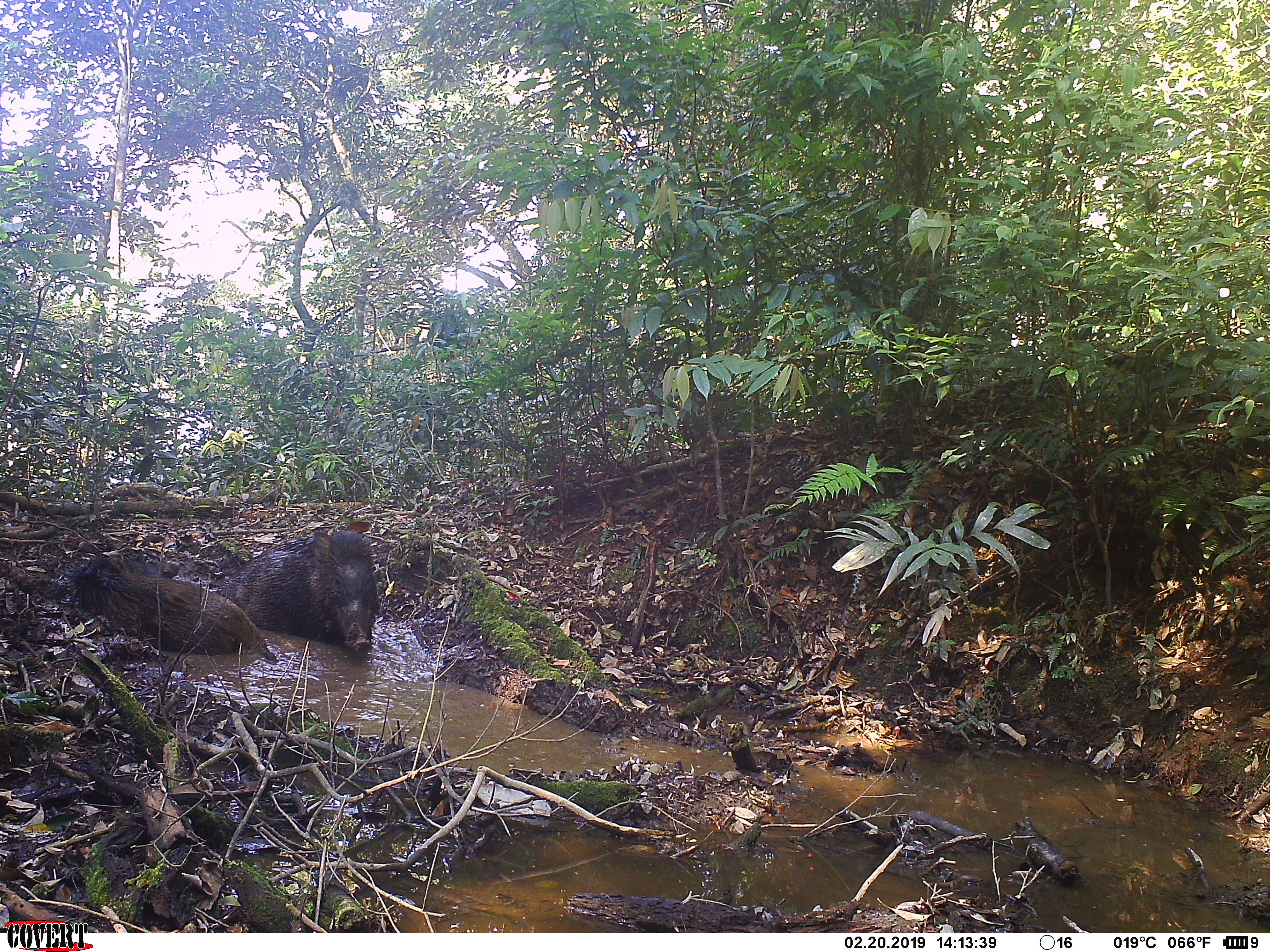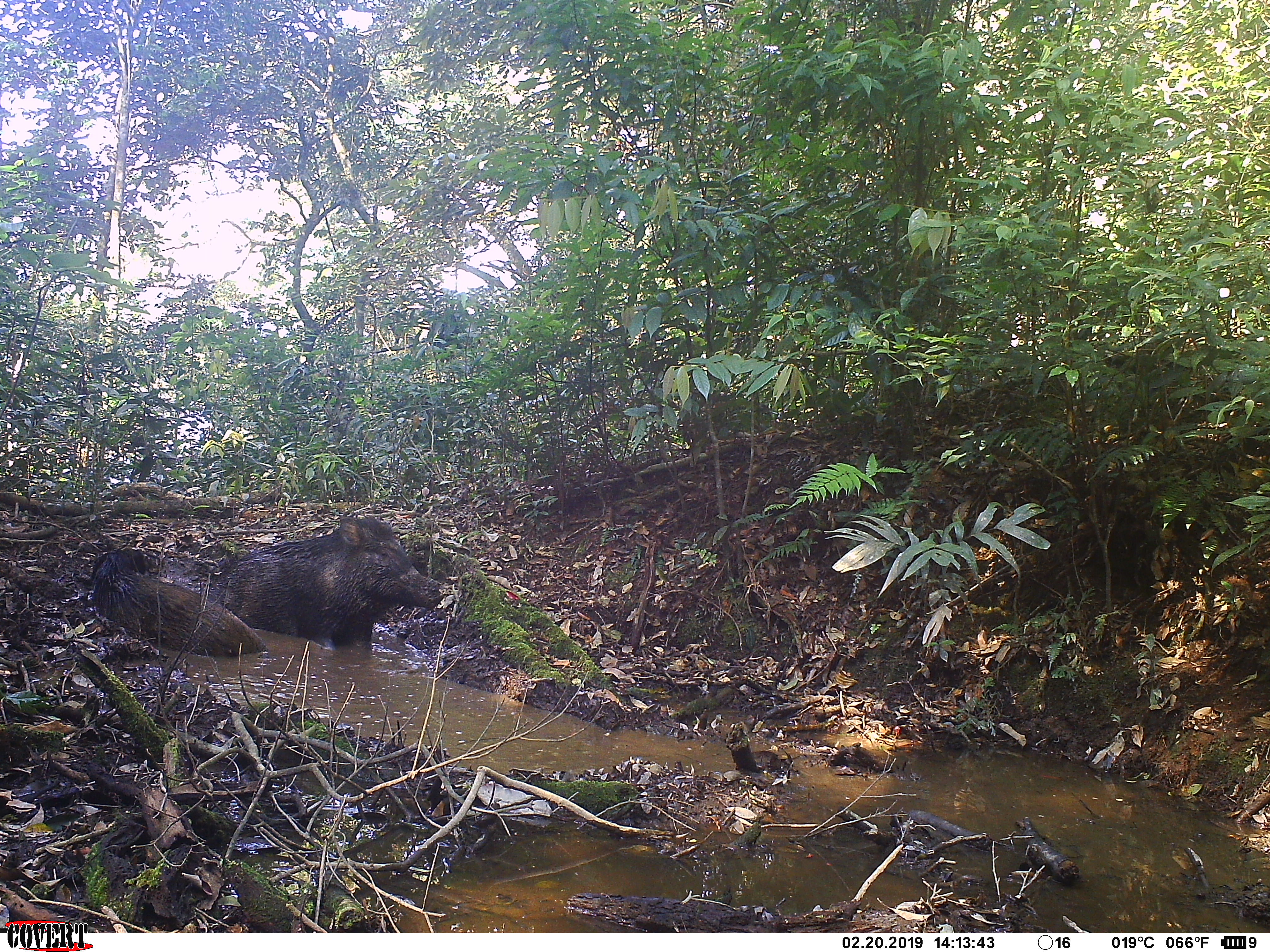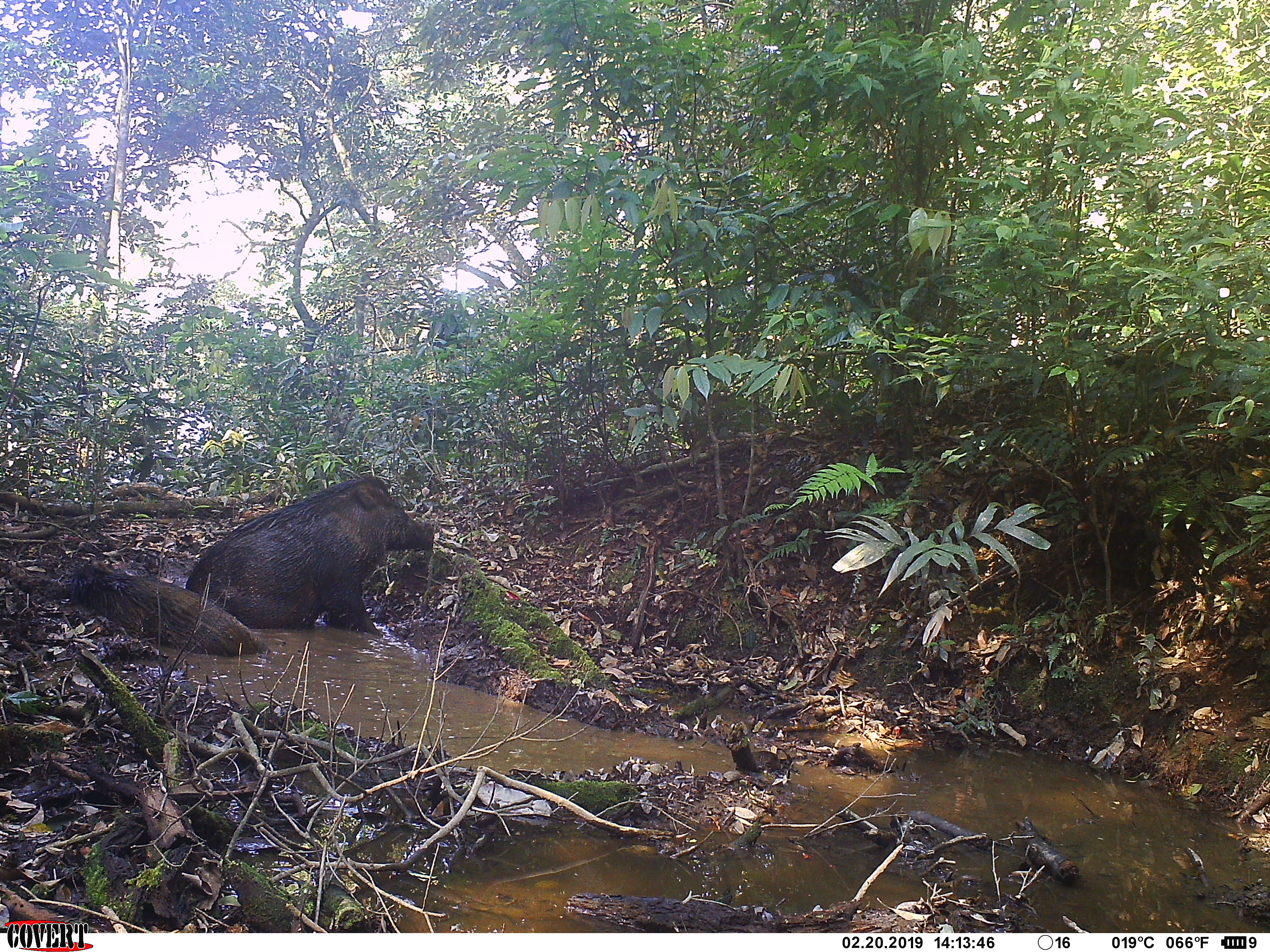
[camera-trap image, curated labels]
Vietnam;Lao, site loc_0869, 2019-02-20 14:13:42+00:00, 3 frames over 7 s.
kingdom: Animalia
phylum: Chordata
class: Mammalia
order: Artiodactyla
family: Suidae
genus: Sus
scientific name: Sus scrofa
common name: eurasian wild pig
Eurasian wild pig (Sus scrofa). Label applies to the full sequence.